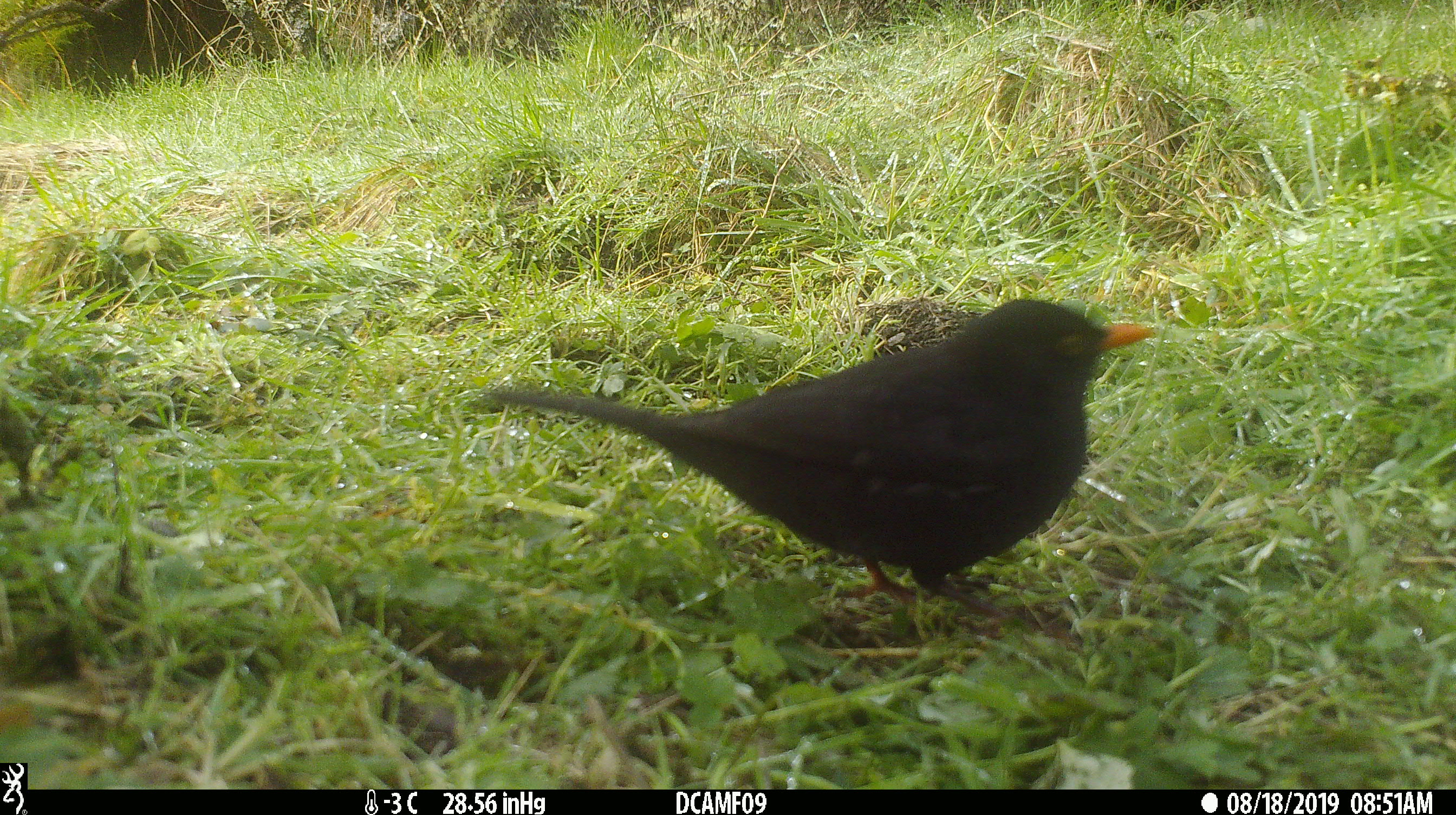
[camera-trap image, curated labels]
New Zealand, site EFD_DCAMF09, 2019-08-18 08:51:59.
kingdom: Animalia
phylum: Chordata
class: Aves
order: Passeriformes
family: Turdidae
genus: Turdus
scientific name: Turdus merula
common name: eurasian blackbird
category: blackbird